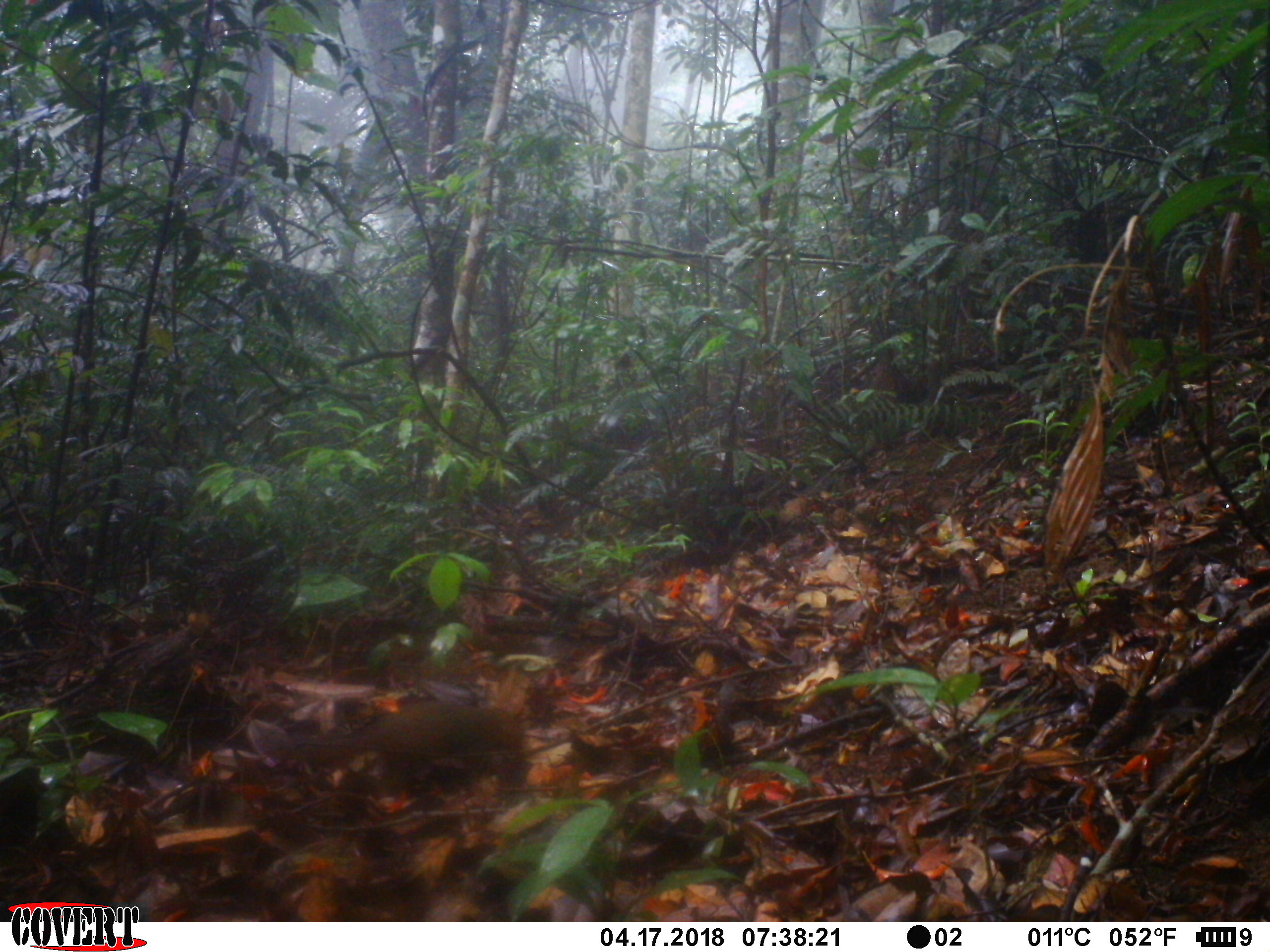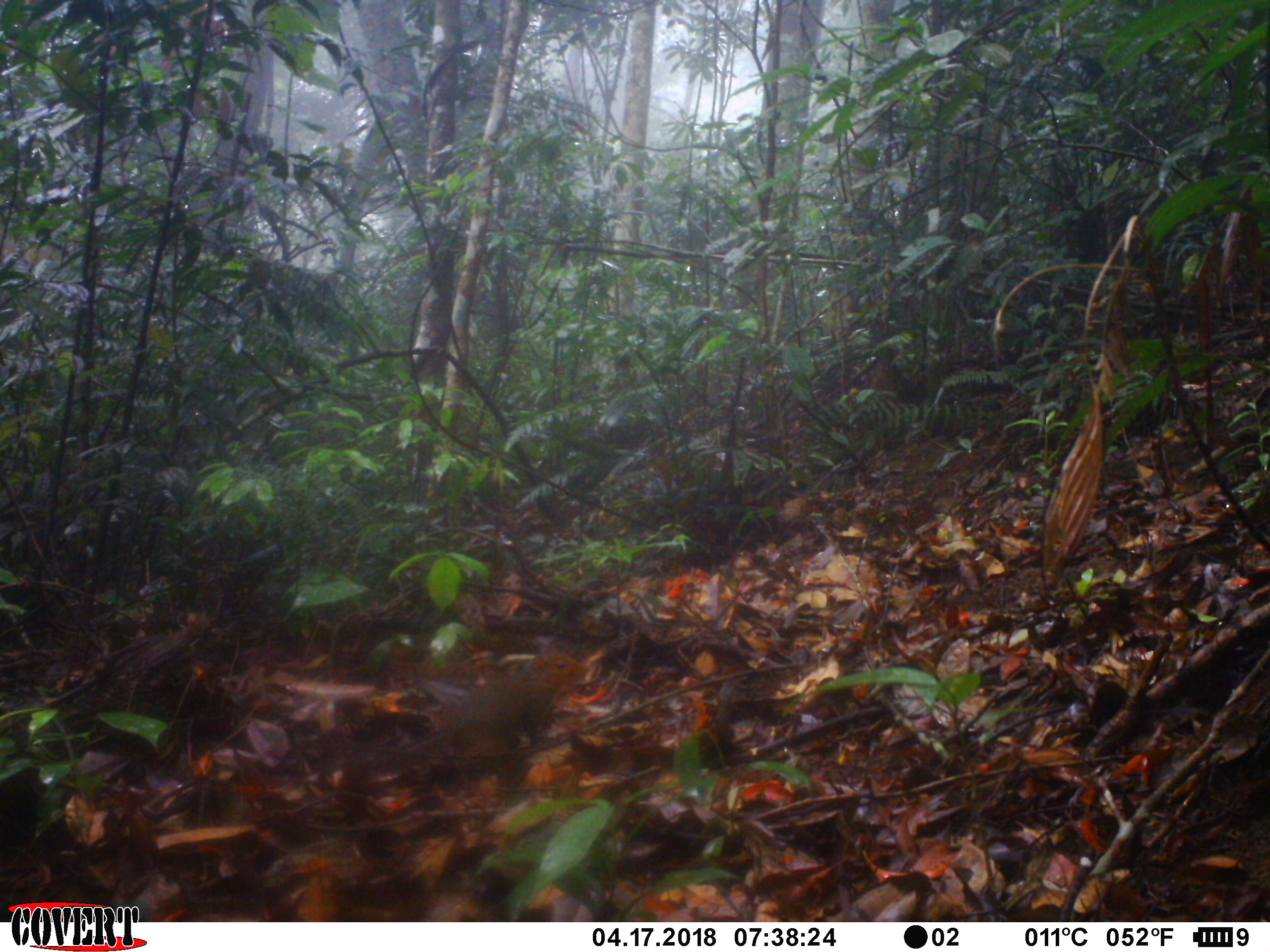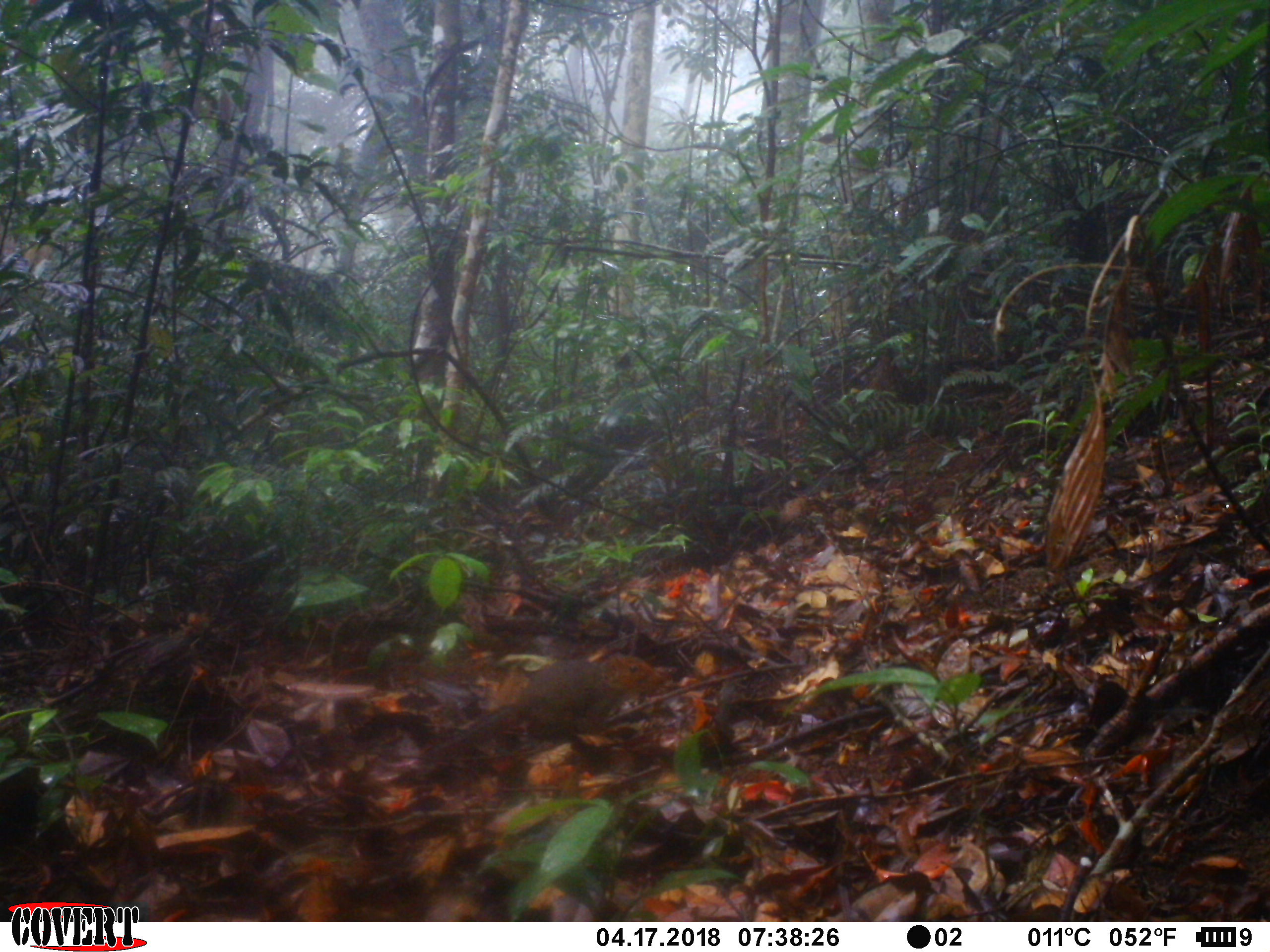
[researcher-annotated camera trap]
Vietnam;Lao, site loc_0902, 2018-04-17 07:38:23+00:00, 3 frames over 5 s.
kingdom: Animalia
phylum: Chordata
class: Mammalia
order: Rodentia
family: Sciuridae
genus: Dremomys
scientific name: Dremomys rufigenis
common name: red-cheeked squirrel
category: red cheeked squirrel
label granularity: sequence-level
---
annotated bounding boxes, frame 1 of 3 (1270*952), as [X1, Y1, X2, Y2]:
red cheeked squirrel: [295, 696, 531, 801]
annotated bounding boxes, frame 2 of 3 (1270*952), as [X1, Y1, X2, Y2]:
red cheeked squirrel: [329, 645, 587, 779]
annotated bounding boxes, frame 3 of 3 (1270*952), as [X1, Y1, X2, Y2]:
red cheeked squirrel: [421, 646, 663, 762]